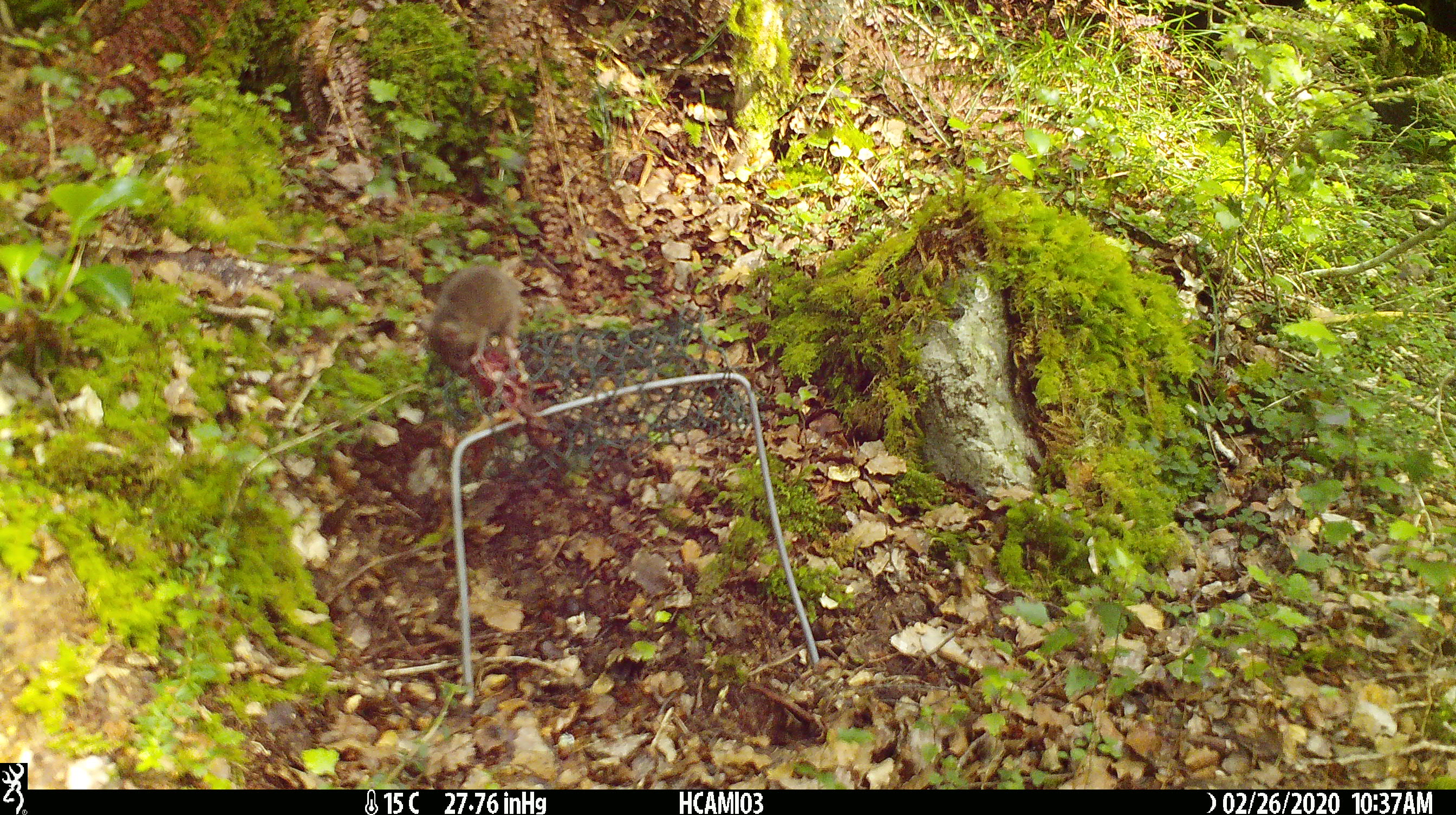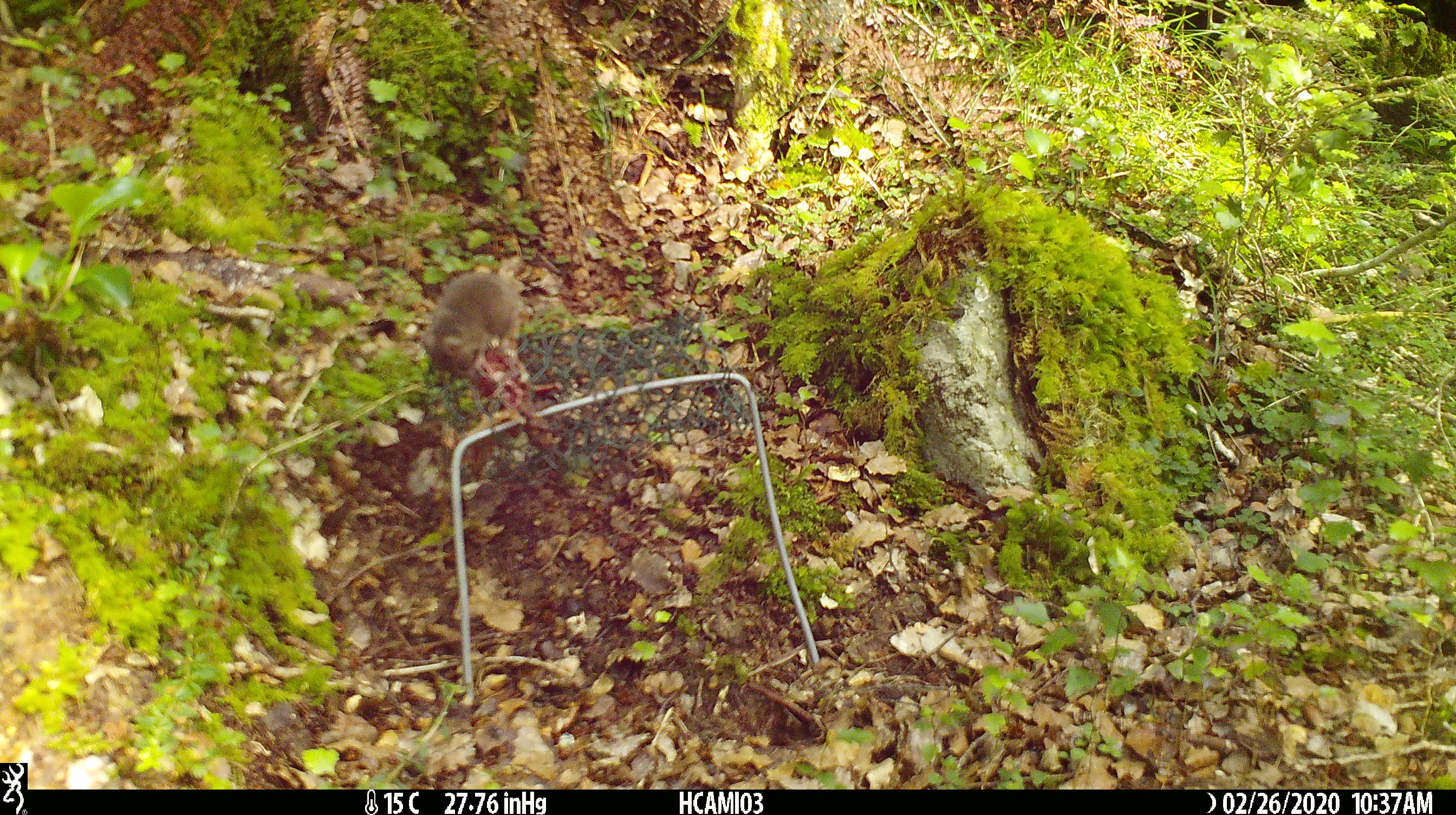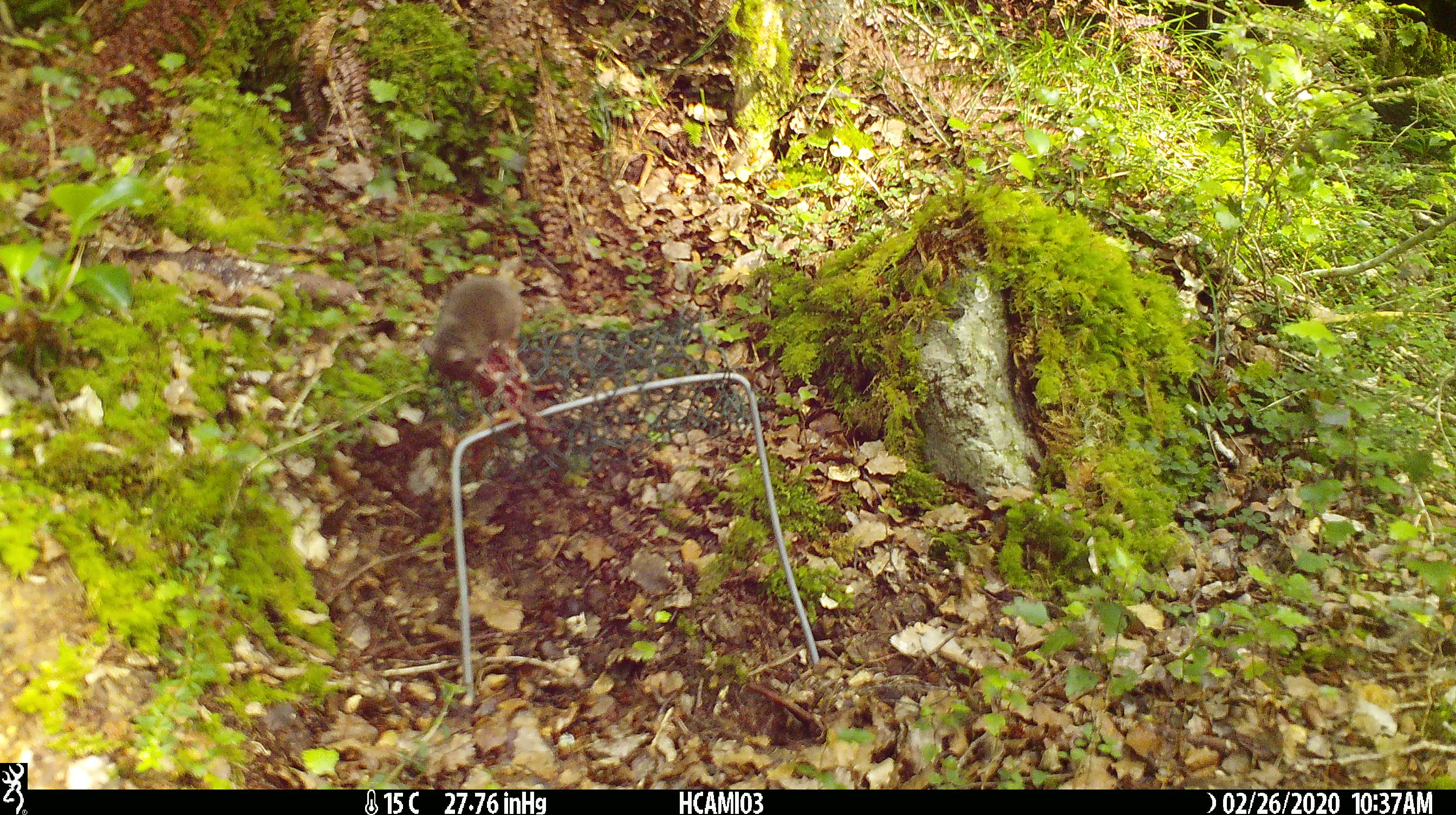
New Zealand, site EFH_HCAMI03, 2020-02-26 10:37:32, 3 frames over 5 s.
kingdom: Animalia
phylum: Chordata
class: Mammalia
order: Rodentia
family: Muridae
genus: Mus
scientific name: Mus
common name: mouse